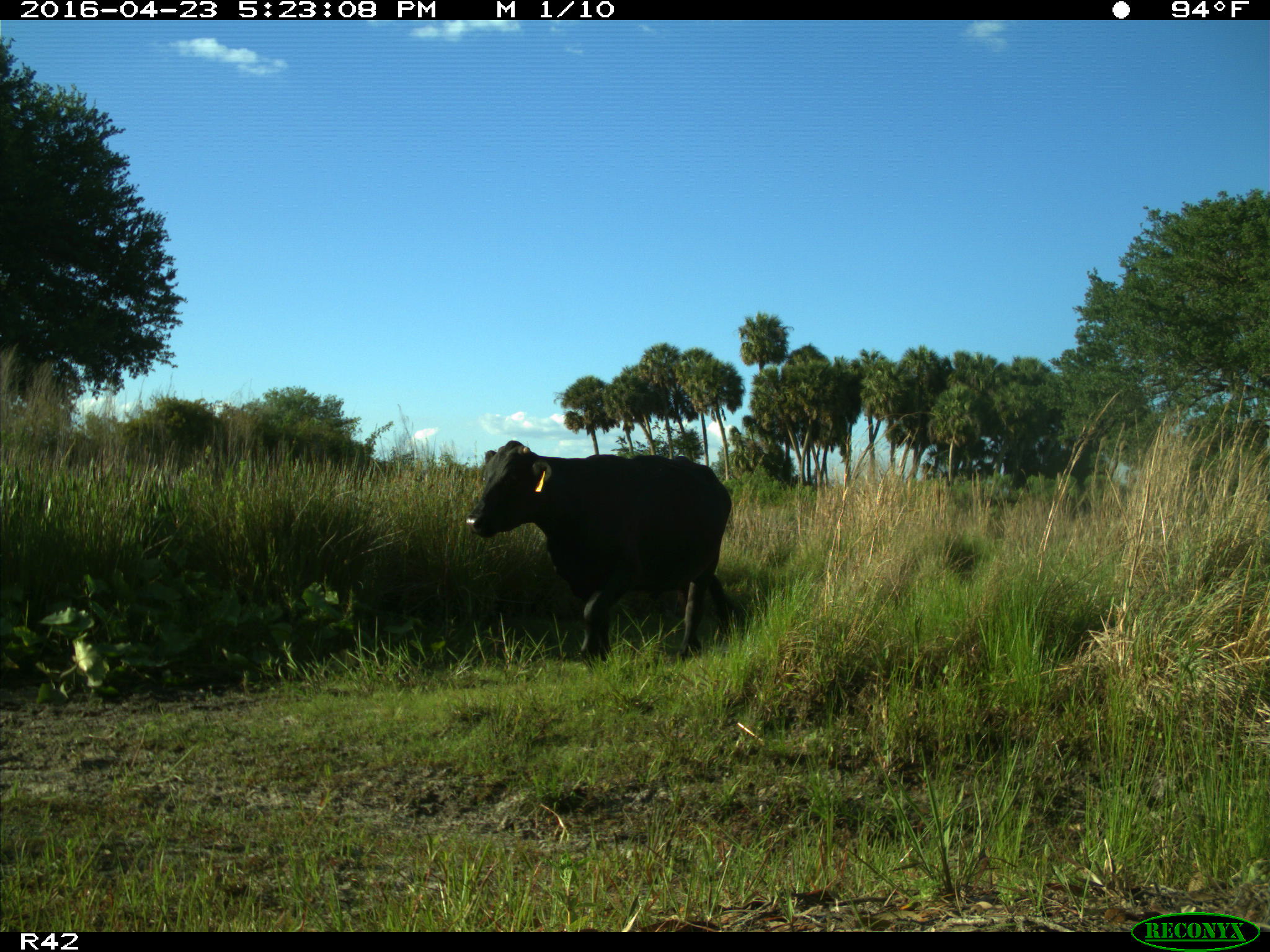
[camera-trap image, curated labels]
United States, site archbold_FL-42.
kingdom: Animalia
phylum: Chordata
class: Mammalia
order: Artiodactyla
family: Bovidae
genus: Bos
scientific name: Bos taurus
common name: domestic cow